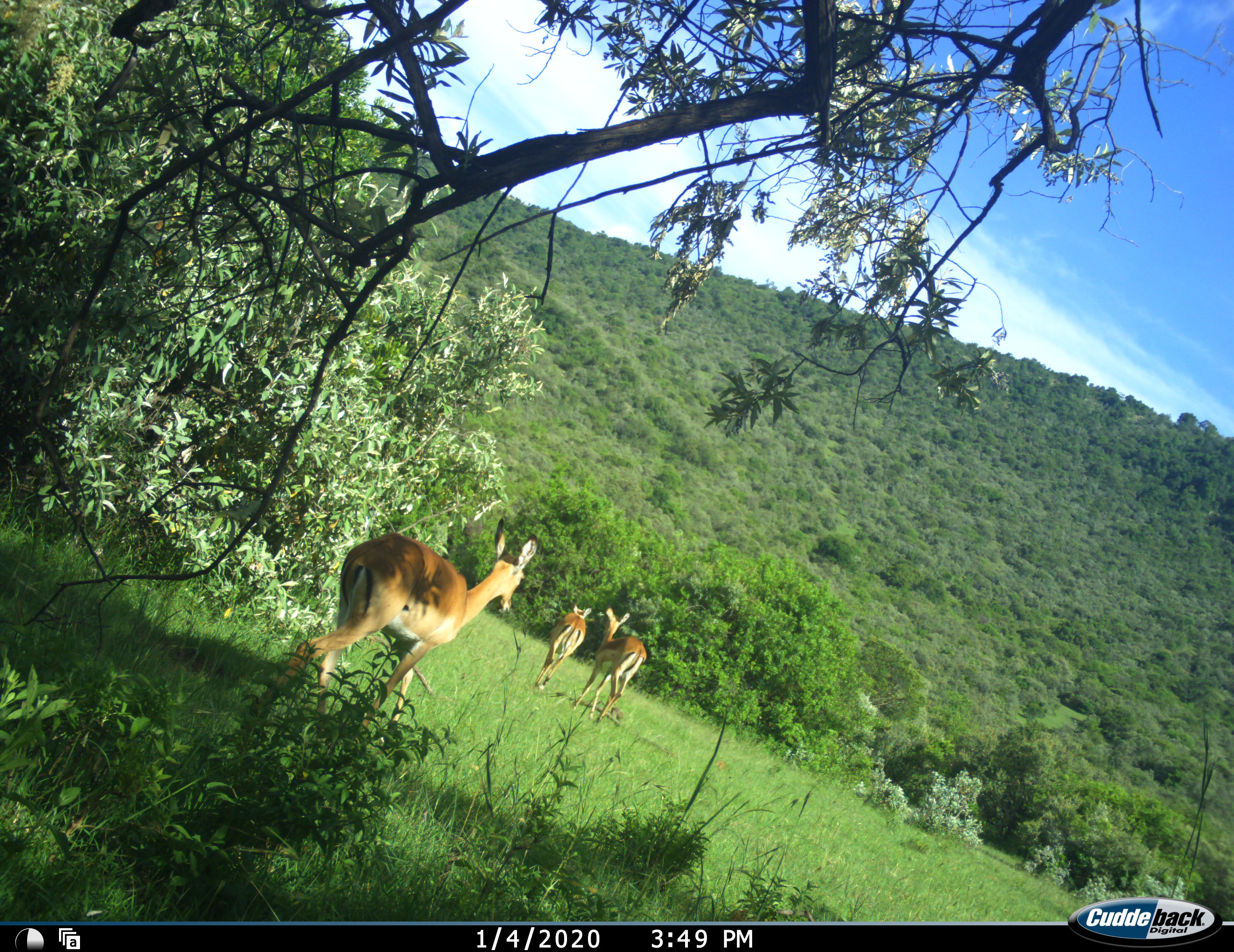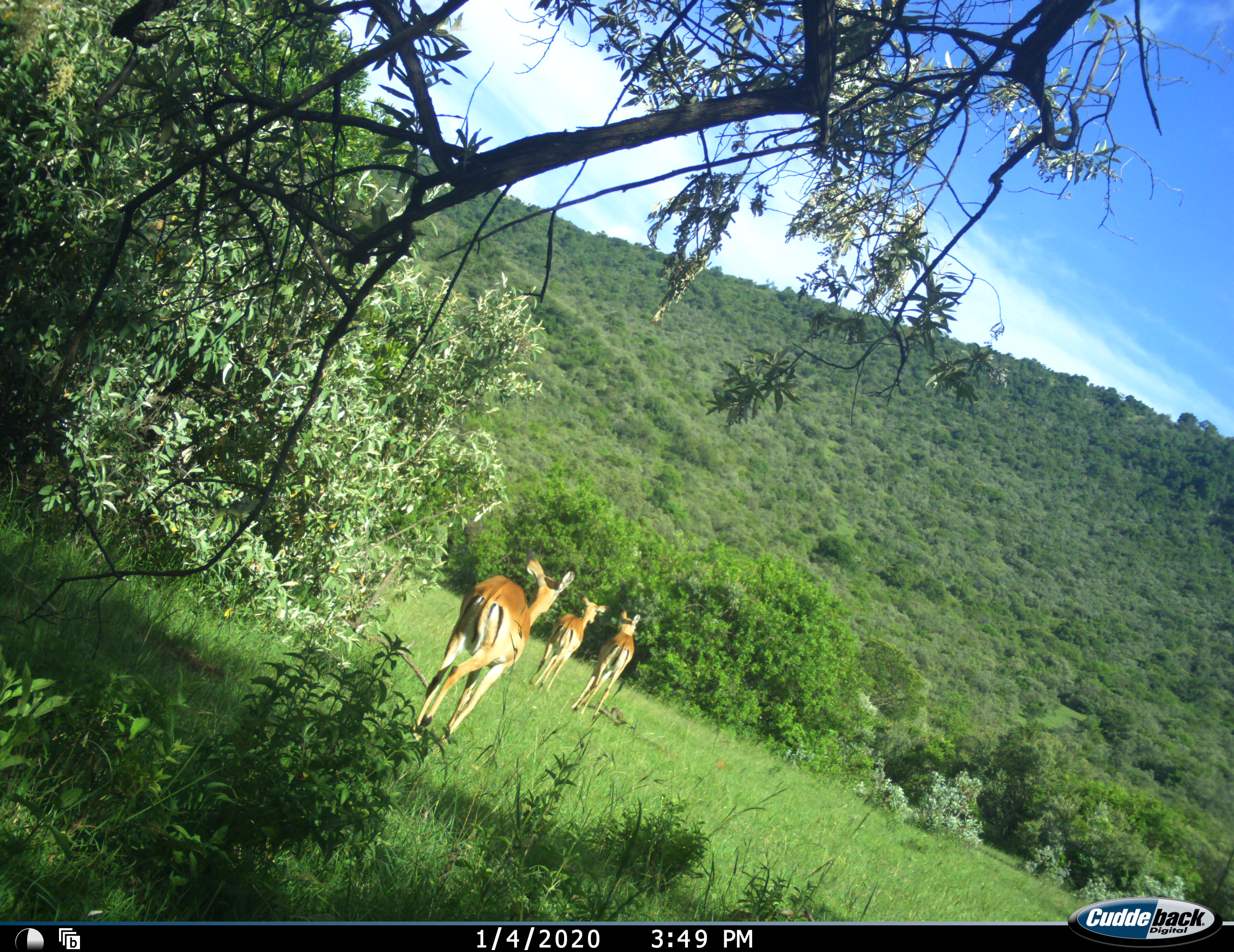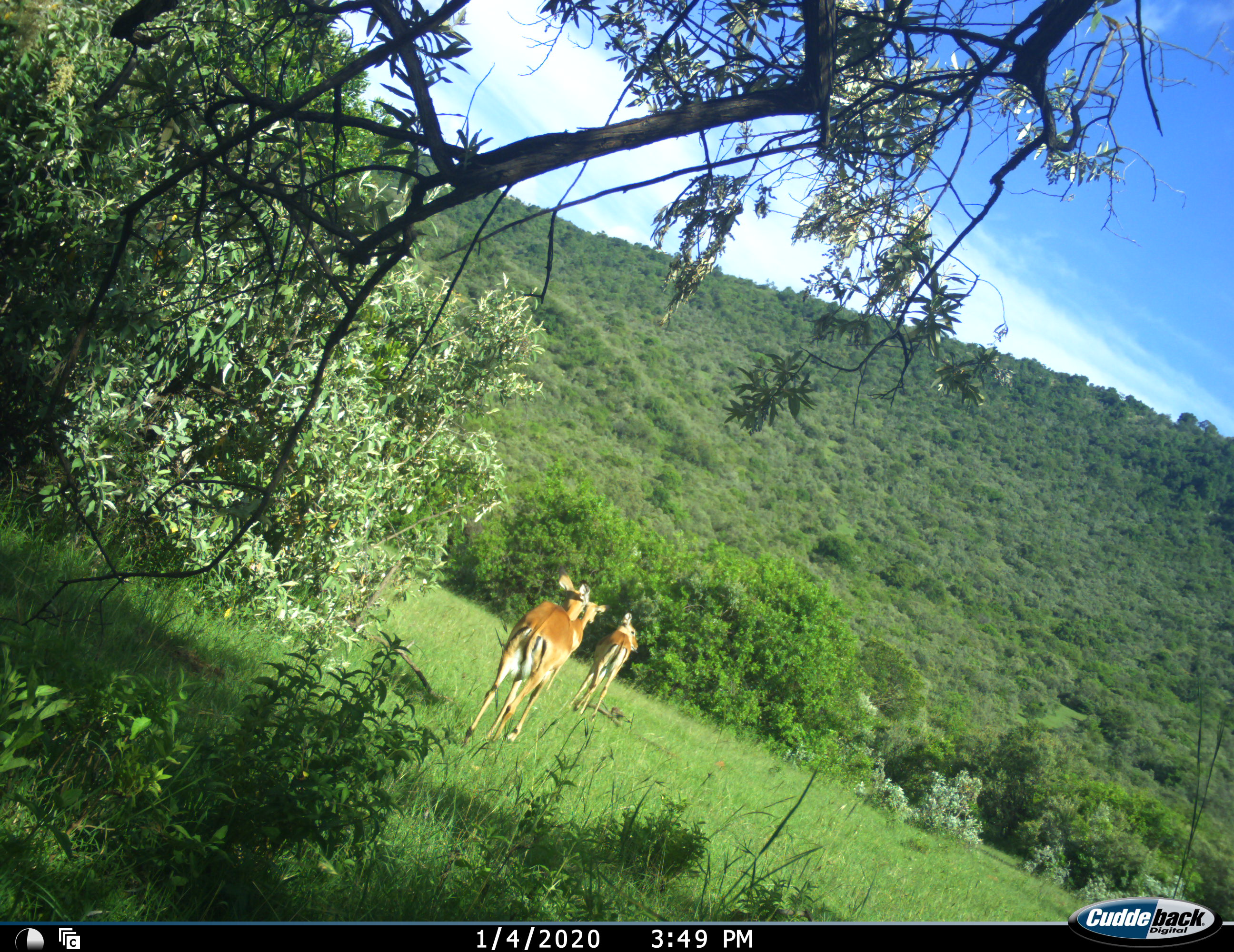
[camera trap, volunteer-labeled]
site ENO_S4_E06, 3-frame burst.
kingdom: Animalia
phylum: Chordata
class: Mammalia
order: Artiodactyla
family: Bovidae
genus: Aepyceros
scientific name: Aepyceros melampus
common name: impala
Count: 3.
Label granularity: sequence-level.